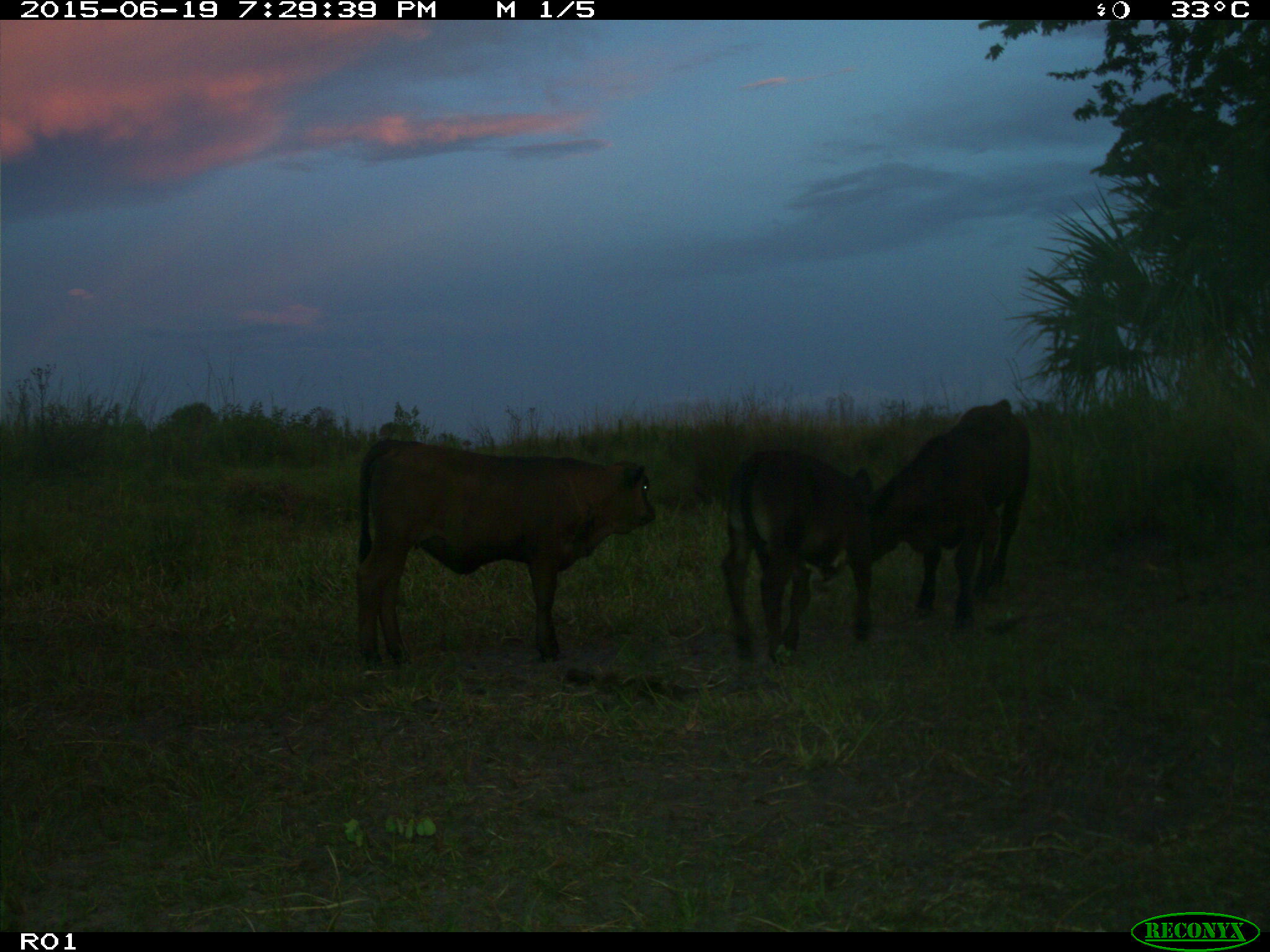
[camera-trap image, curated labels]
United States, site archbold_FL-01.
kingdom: Animalia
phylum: Chordata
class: Mammalia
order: Artiodactyla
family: Bovidae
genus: Bos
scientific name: Bos taurus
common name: domestic cow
Bos taurus (domestic cow).